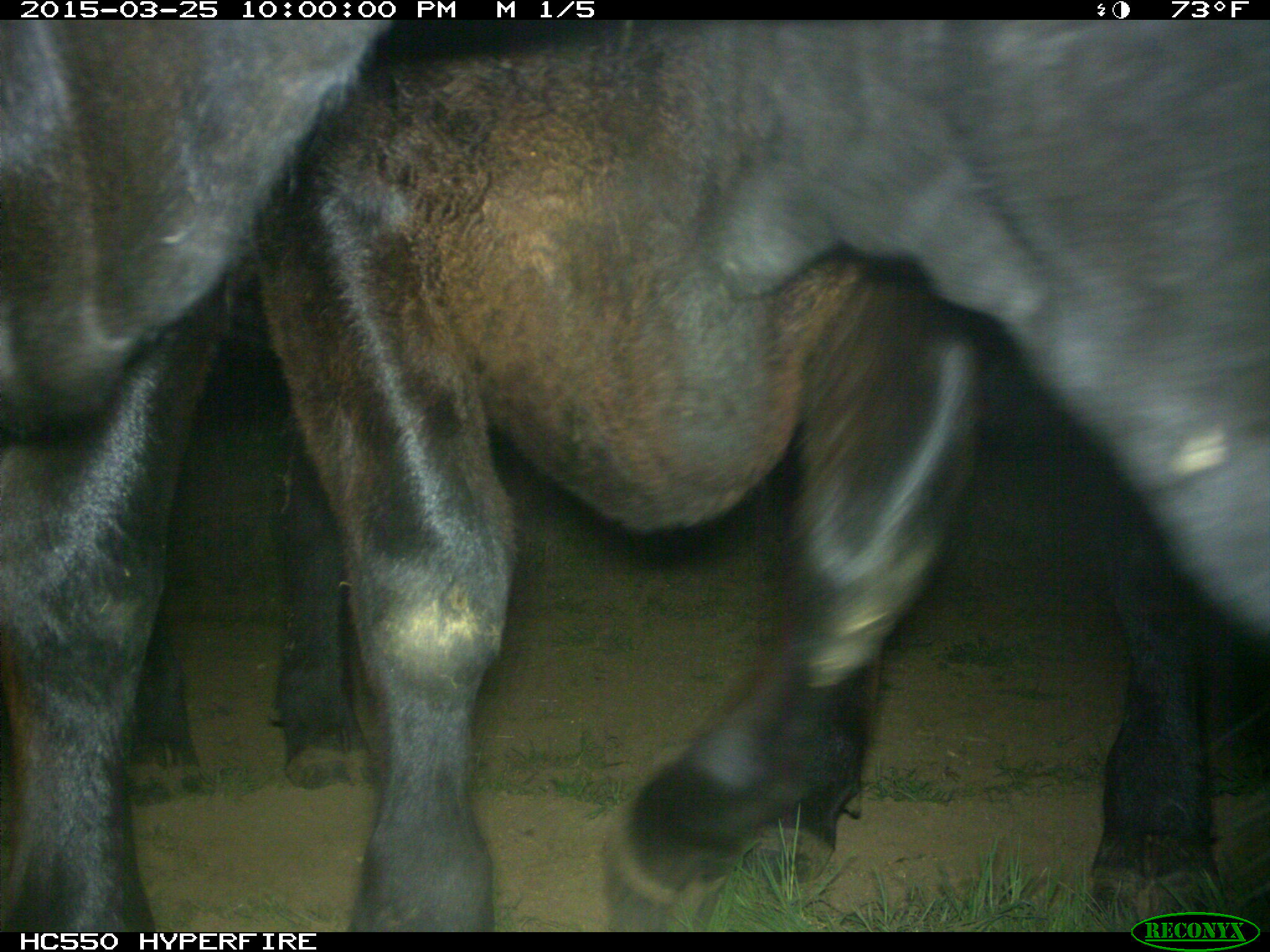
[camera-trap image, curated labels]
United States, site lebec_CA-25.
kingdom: Animalia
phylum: Chordata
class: Mammalia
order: Artiodactyla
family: Bovidae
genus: Bos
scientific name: Bos taurus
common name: domestic cow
Bos taurus (domestic cow).